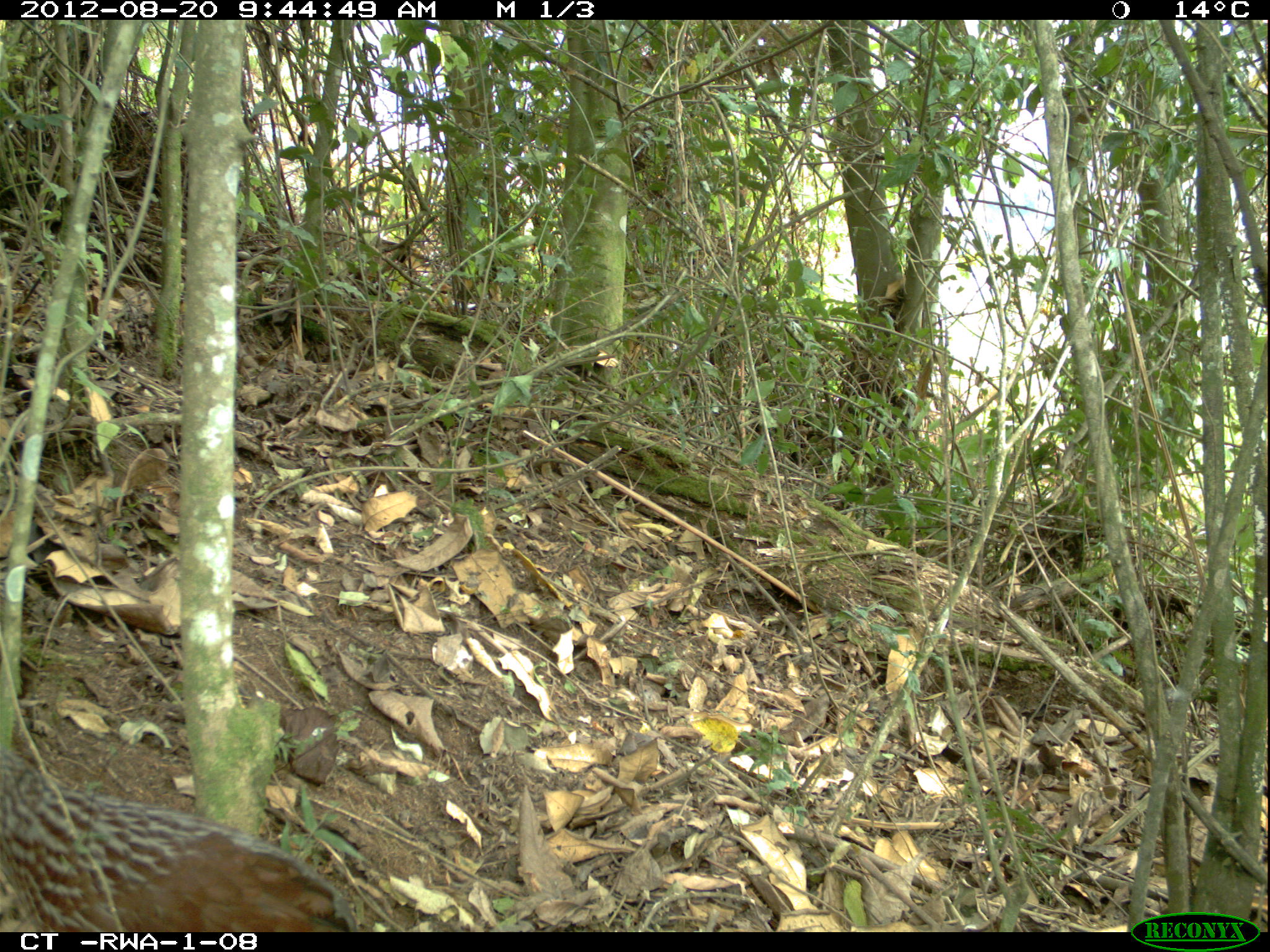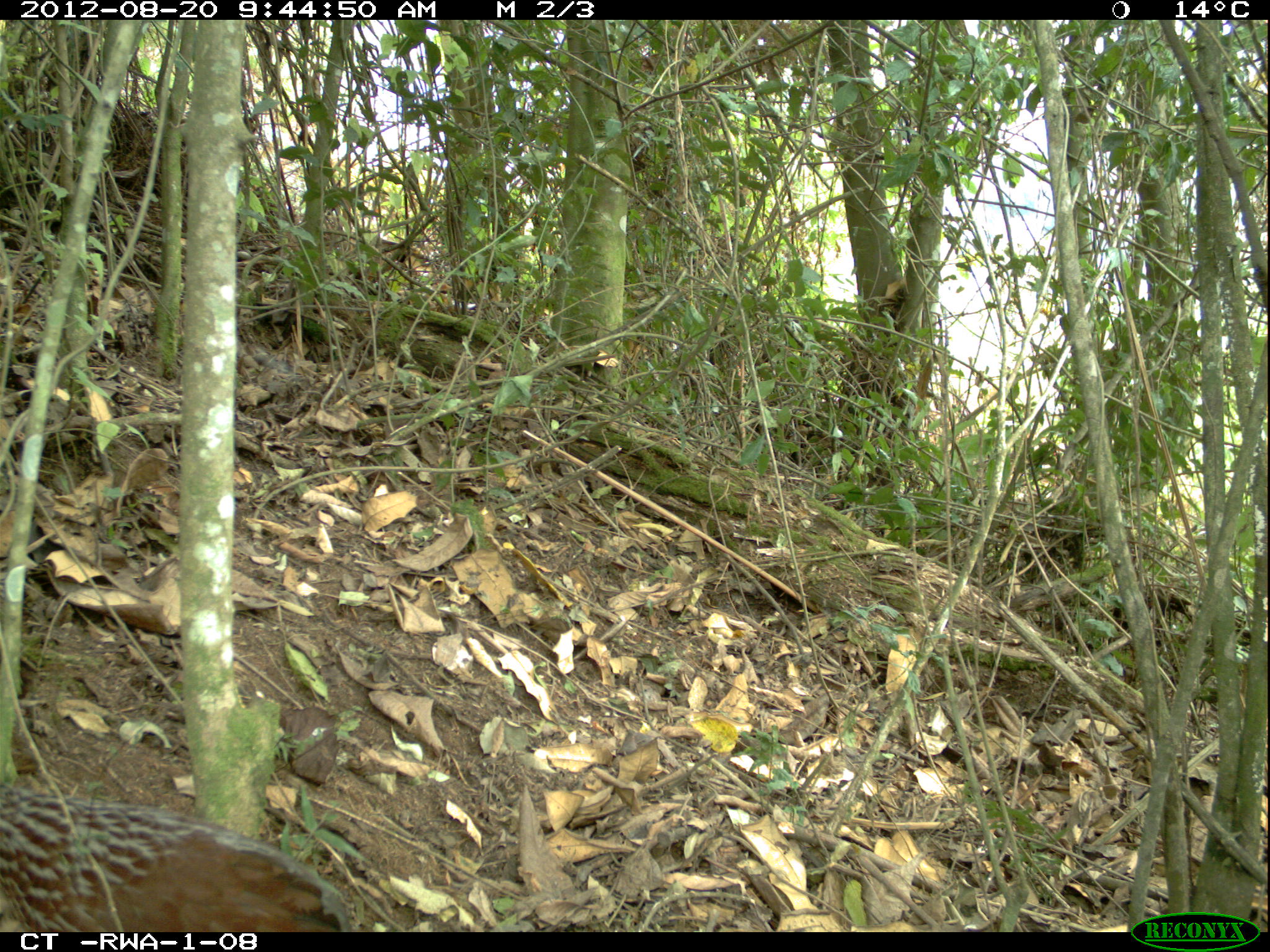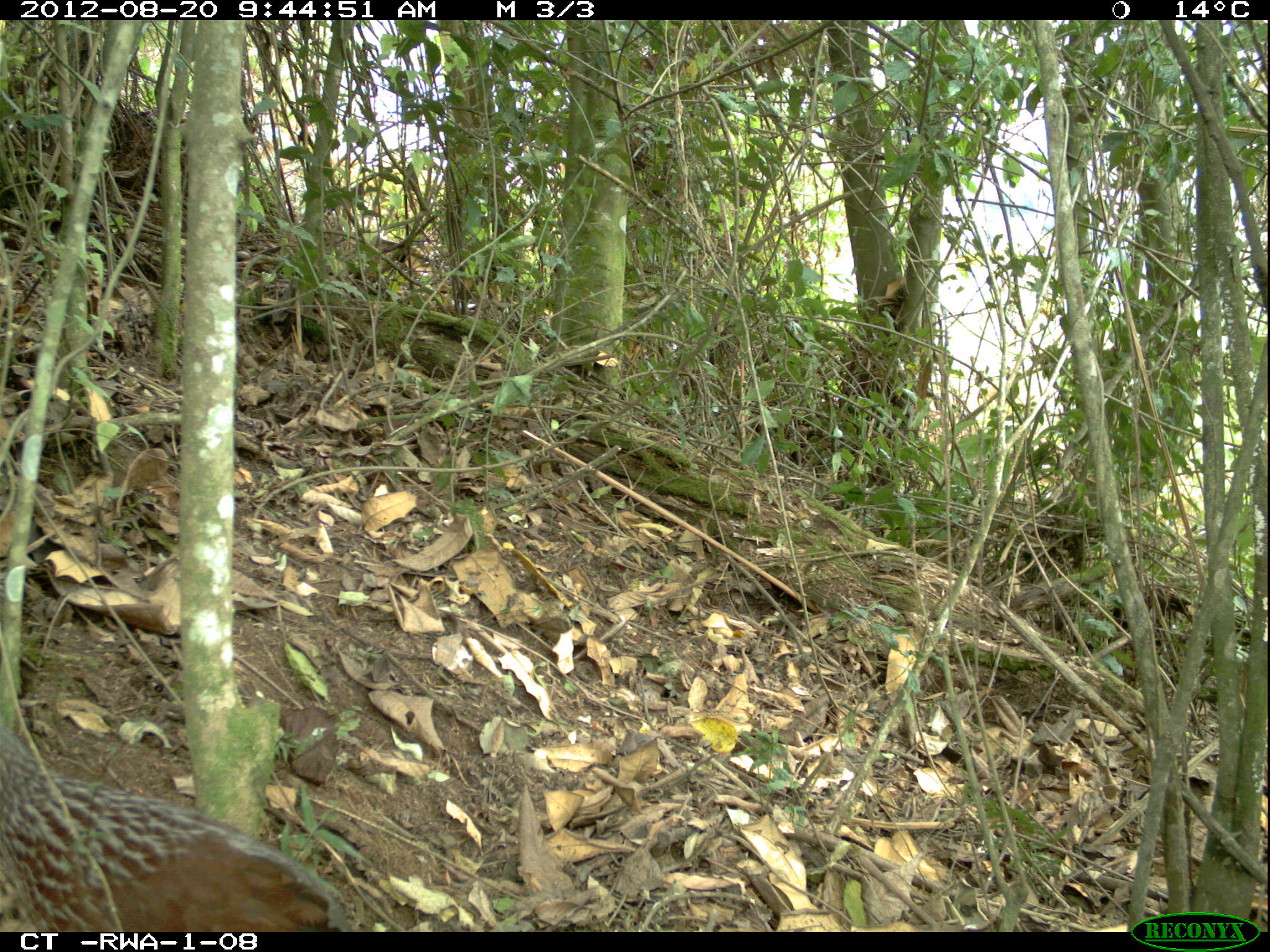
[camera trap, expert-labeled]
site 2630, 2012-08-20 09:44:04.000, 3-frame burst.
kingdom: Animalia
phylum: Chordata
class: Aves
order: Galliformes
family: Phasianidae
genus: Pternistis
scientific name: Pternistis nobilis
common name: handsome francolin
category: francolinus nobilis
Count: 1.